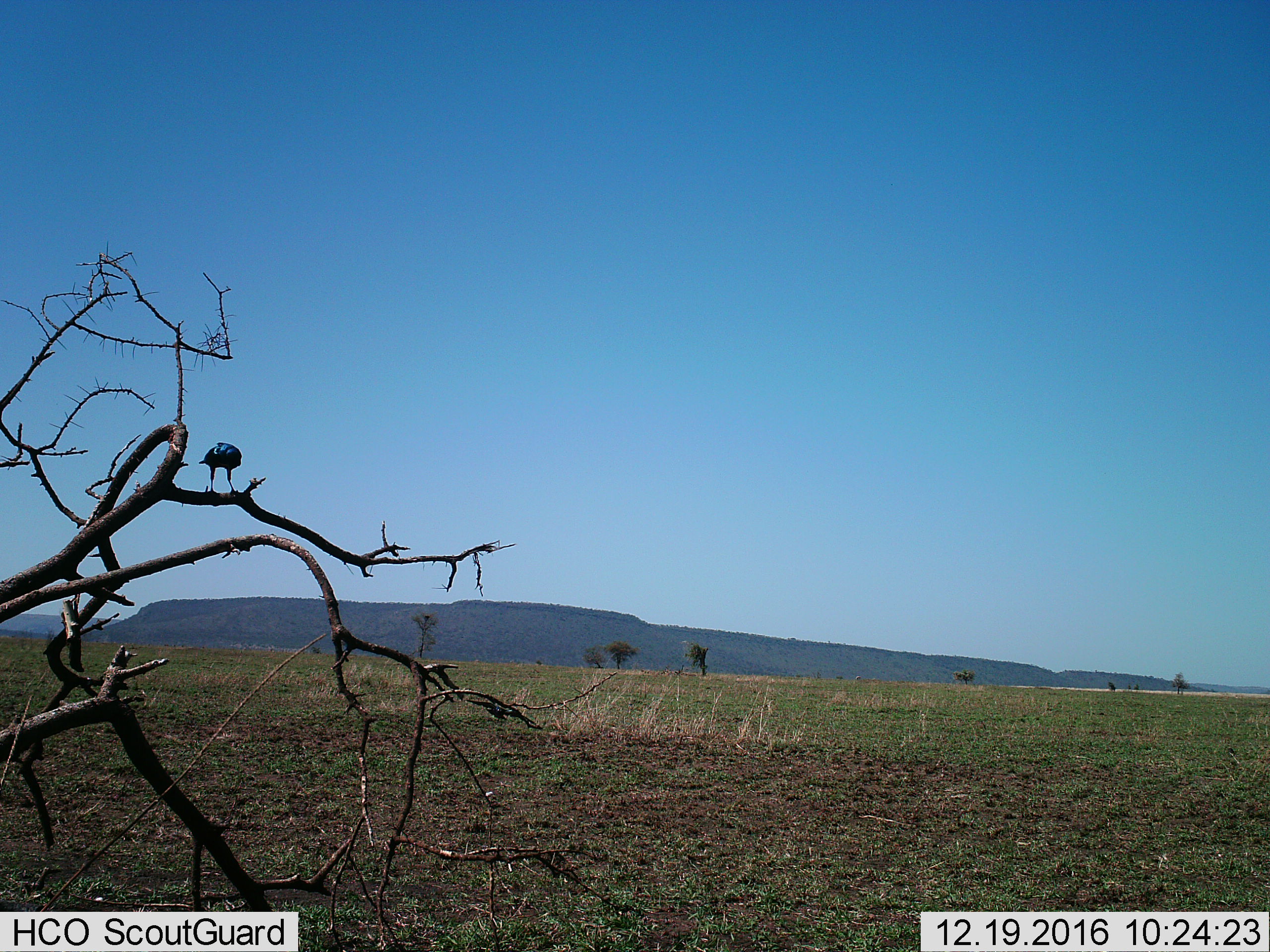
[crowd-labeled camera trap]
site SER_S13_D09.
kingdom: Animalia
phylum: Chordata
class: Aves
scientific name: Aves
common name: bird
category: birdother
Birdother (bird) (Aves), count 1. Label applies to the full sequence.